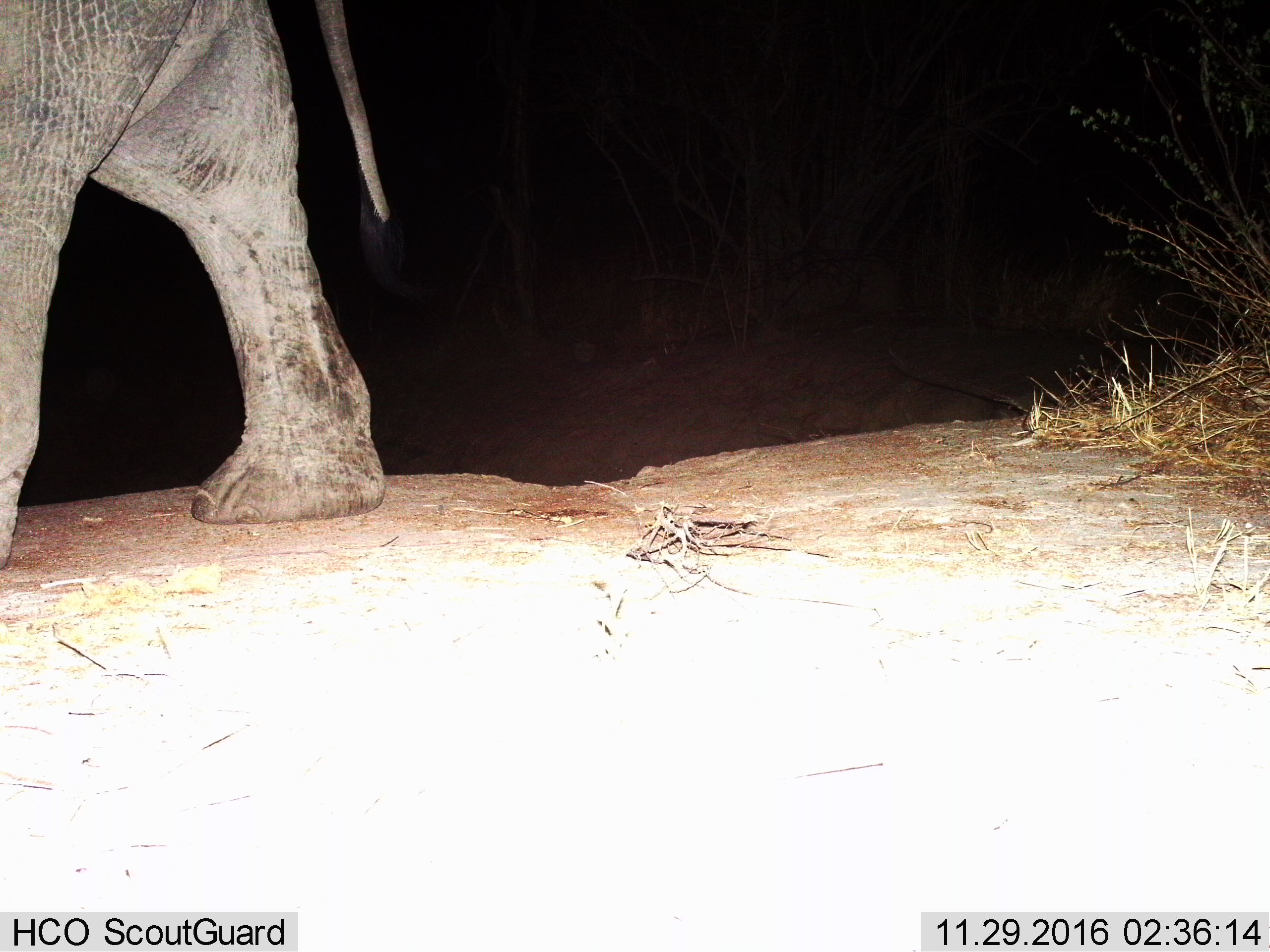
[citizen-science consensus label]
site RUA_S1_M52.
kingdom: Animalia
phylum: Chordata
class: Mammalia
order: Proboscidea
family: Elephantidae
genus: Loxodonta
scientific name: Loxodonta africana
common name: african bush elephant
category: elephant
Elephant (african bush elephant) (Loxodonta africana), count 1. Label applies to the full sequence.